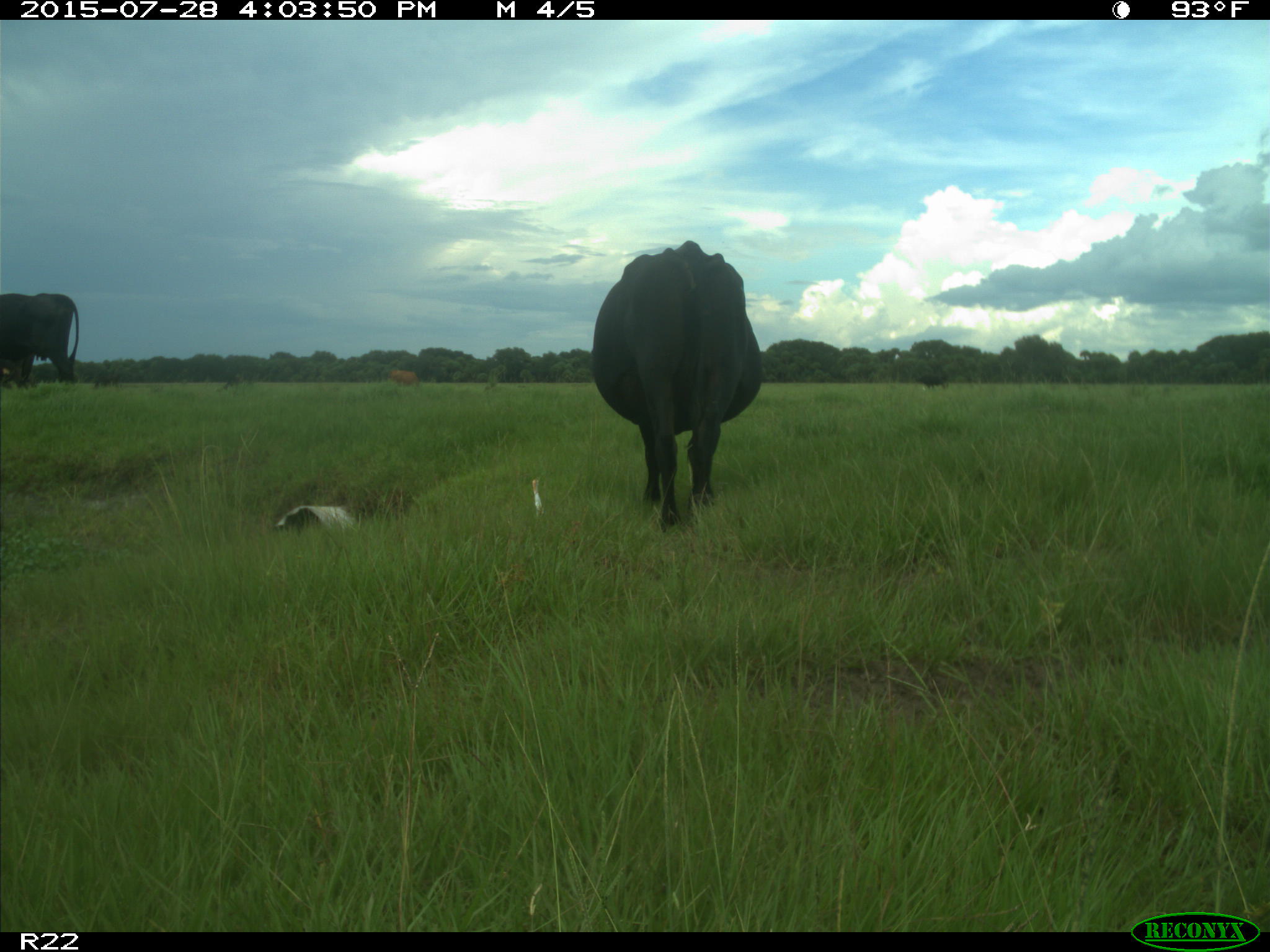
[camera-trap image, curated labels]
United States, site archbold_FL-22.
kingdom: Animalia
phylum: Chordata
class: Mammalia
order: Artiodactyla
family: Bovidae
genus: Bos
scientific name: Bos taurus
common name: domestic cow